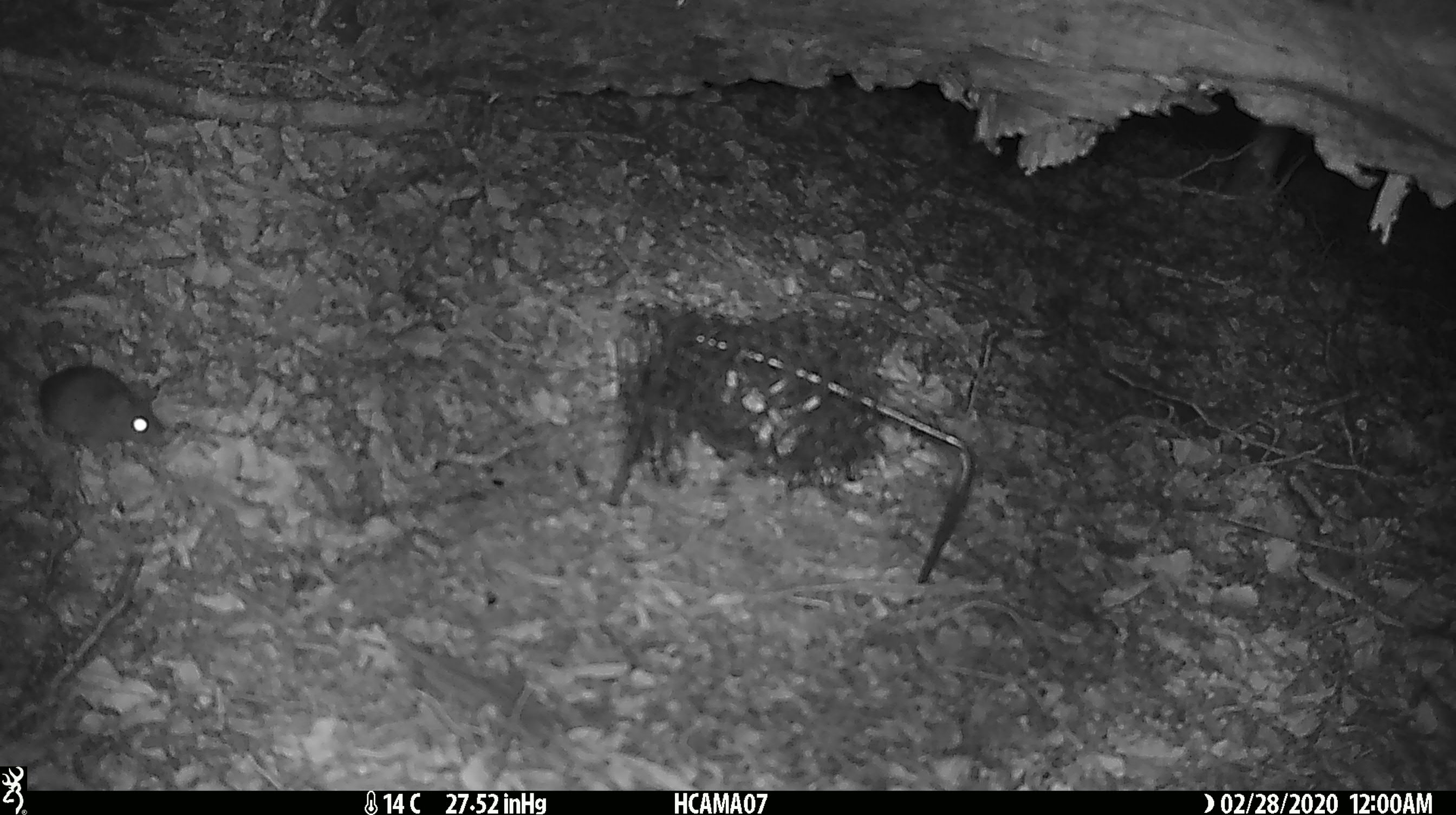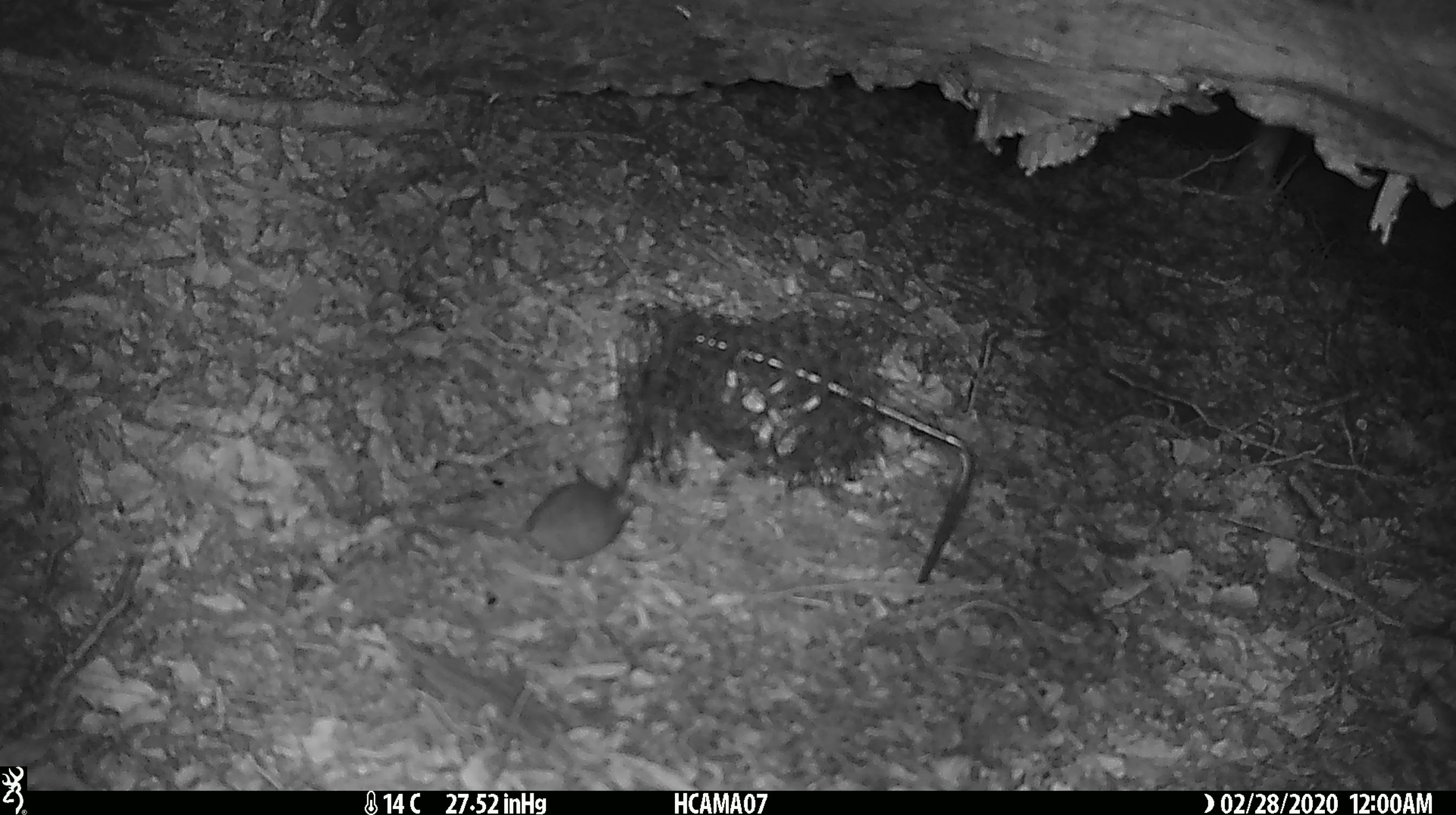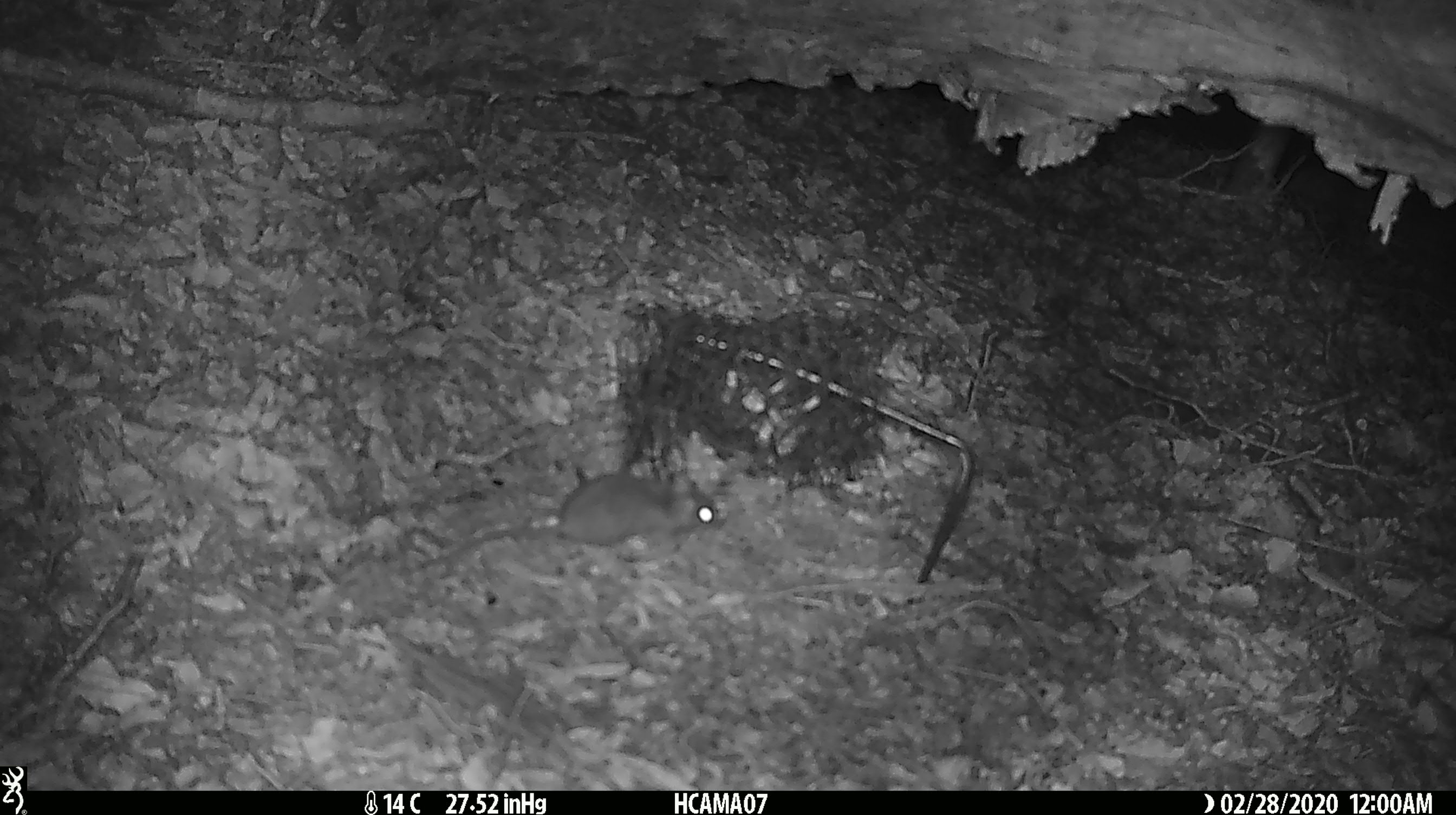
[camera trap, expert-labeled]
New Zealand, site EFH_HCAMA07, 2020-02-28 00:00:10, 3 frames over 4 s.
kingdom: Animalia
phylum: Chordata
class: Mammalia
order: Rodentia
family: Muridae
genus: Mus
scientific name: Mus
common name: mouse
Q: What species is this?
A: Mouse (Mus).